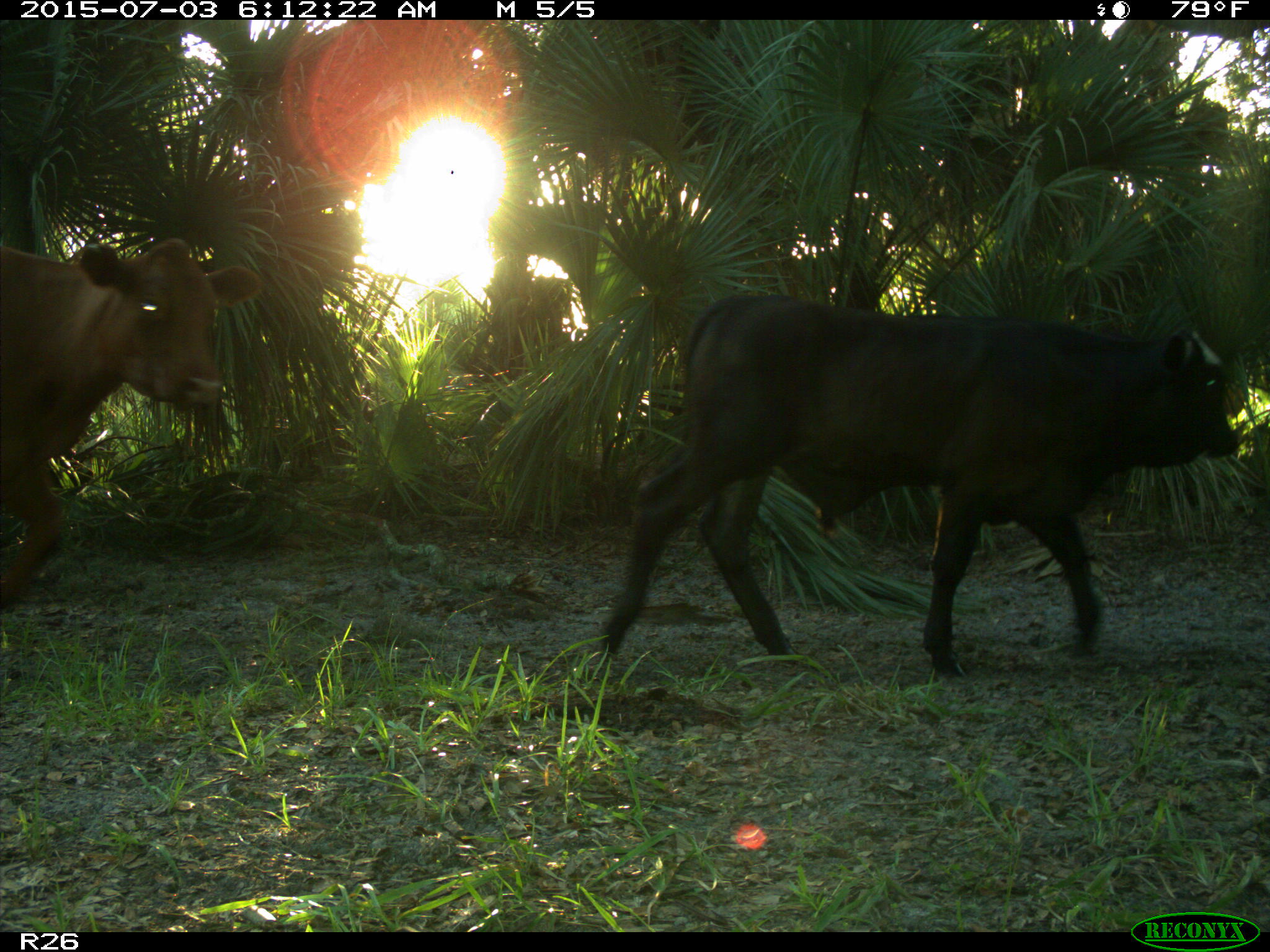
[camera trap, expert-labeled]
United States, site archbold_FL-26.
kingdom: Animalia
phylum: Chordata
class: Mammalia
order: Artiodactyla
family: Bovidae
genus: Bos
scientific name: Bos taurus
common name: domestic cow